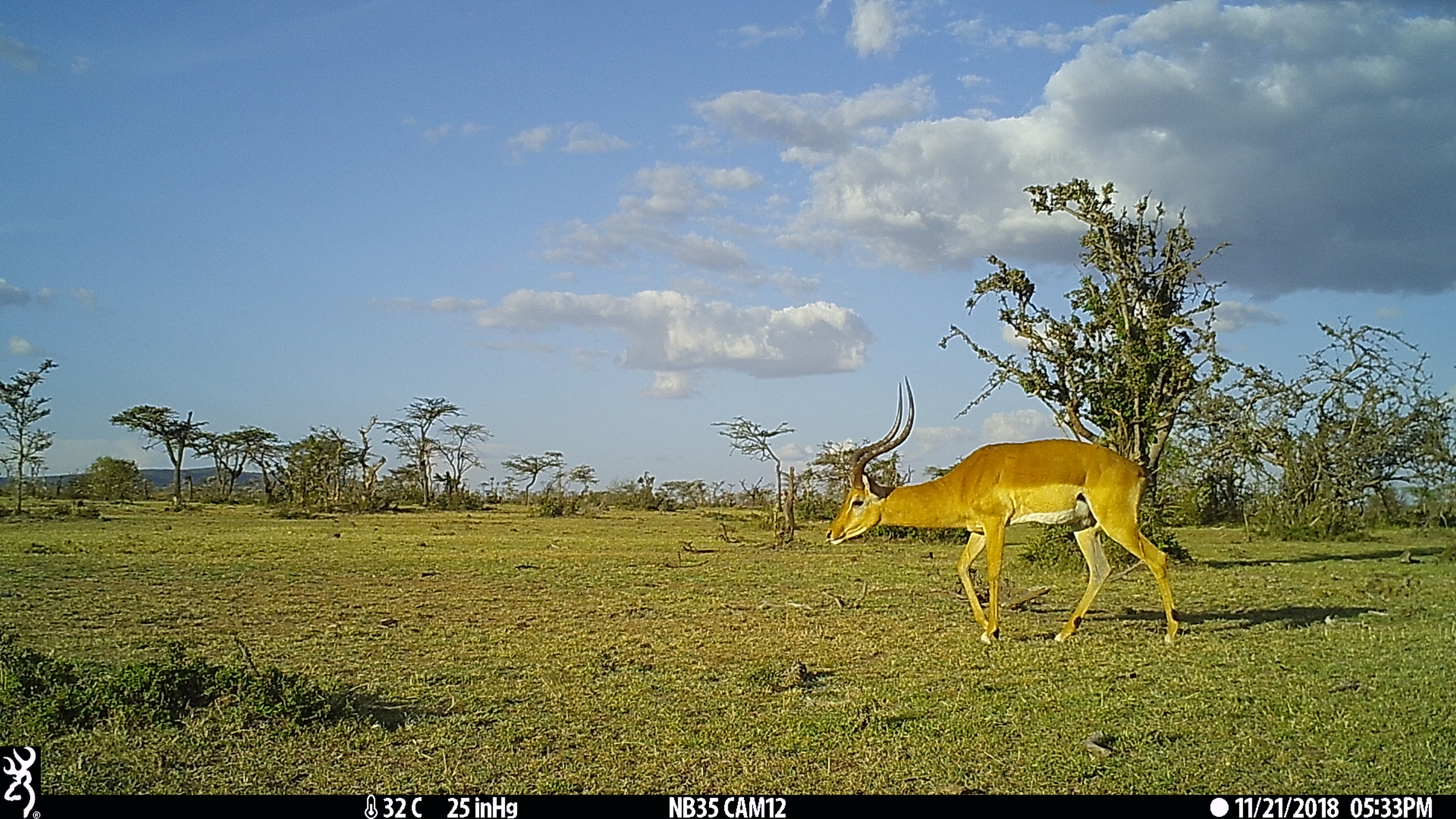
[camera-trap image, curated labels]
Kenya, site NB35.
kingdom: Animalia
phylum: Chordata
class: Mammalia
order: Artiodactyla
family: Bovidae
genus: Aepyceros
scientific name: Aepyceros melampus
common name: impala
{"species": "impala (Aepyceros melampus)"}